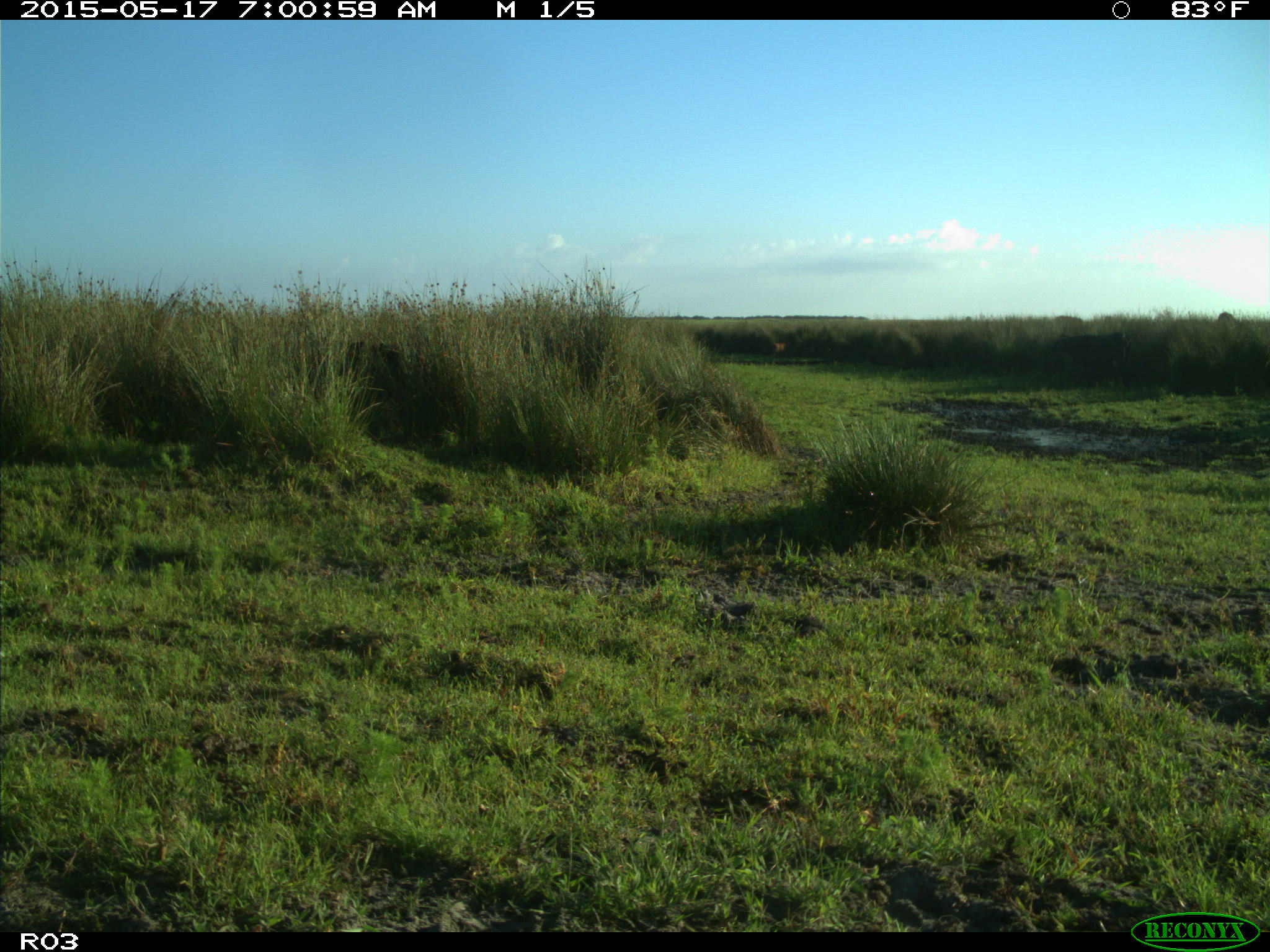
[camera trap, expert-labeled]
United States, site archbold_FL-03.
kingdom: Animalia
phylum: Chordata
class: Mammalia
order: Artiodactyla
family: Bovidae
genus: Bos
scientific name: Bos taurus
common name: domestic cow